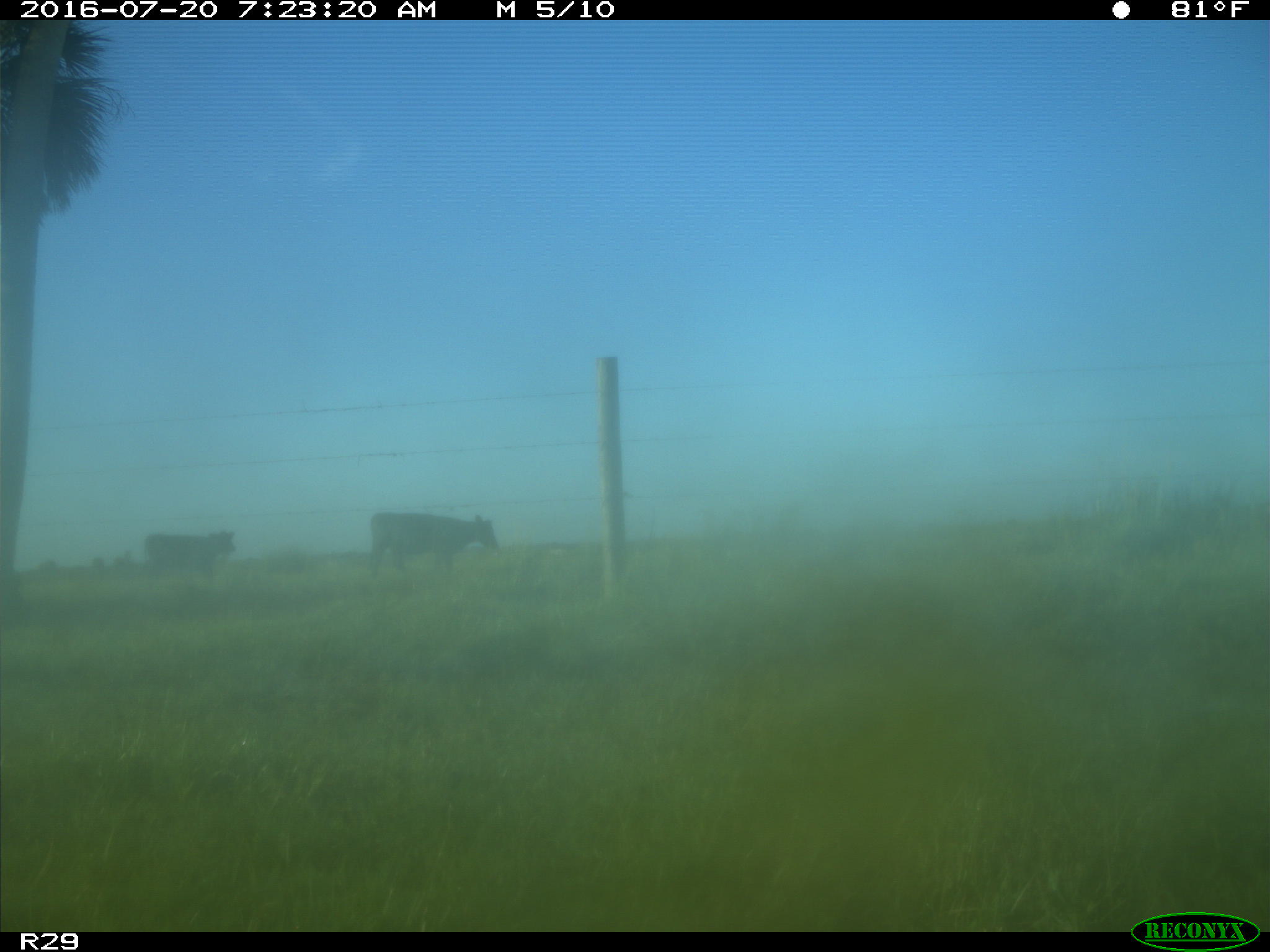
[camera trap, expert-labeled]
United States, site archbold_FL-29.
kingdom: Animalia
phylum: Chordata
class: Mammalia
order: Artiodactyla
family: Bovidae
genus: Bos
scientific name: Bos taurus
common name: domestic cow